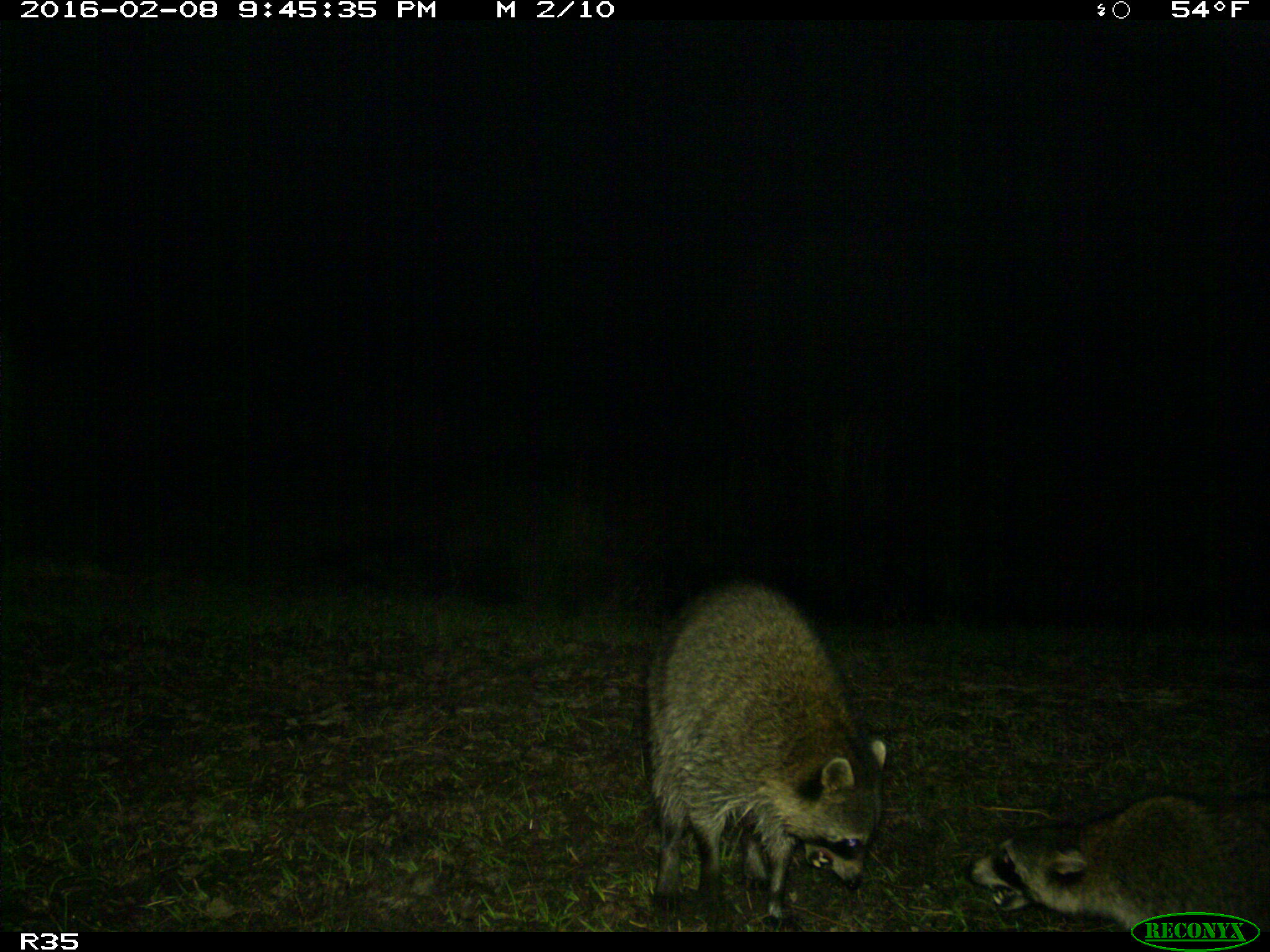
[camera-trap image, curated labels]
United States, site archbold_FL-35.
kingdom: Animalia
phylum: Chordata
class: Mammalia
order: Carnivora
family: Procyonidae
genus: Procyon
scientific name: Procyon lotor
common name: common raccoon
Procyon lotor (common raccoon).